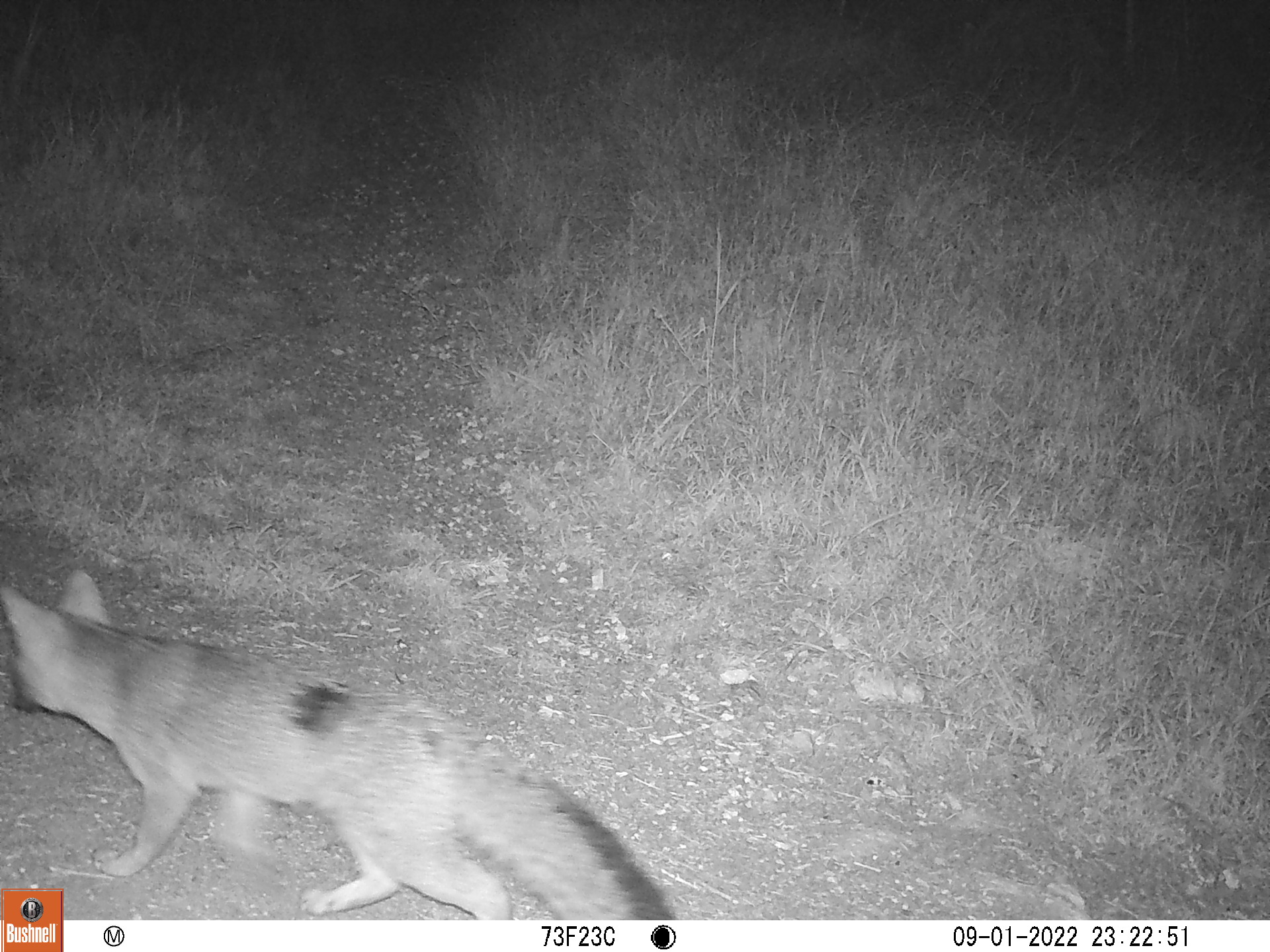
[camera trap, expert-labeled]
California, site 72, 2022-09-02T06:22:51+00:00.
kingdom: Animalia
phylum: Chordata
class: Mammalia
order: Carnivora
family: Canidae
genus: Urocyon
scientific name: Urocyon cinereoargenteus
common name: gray fox